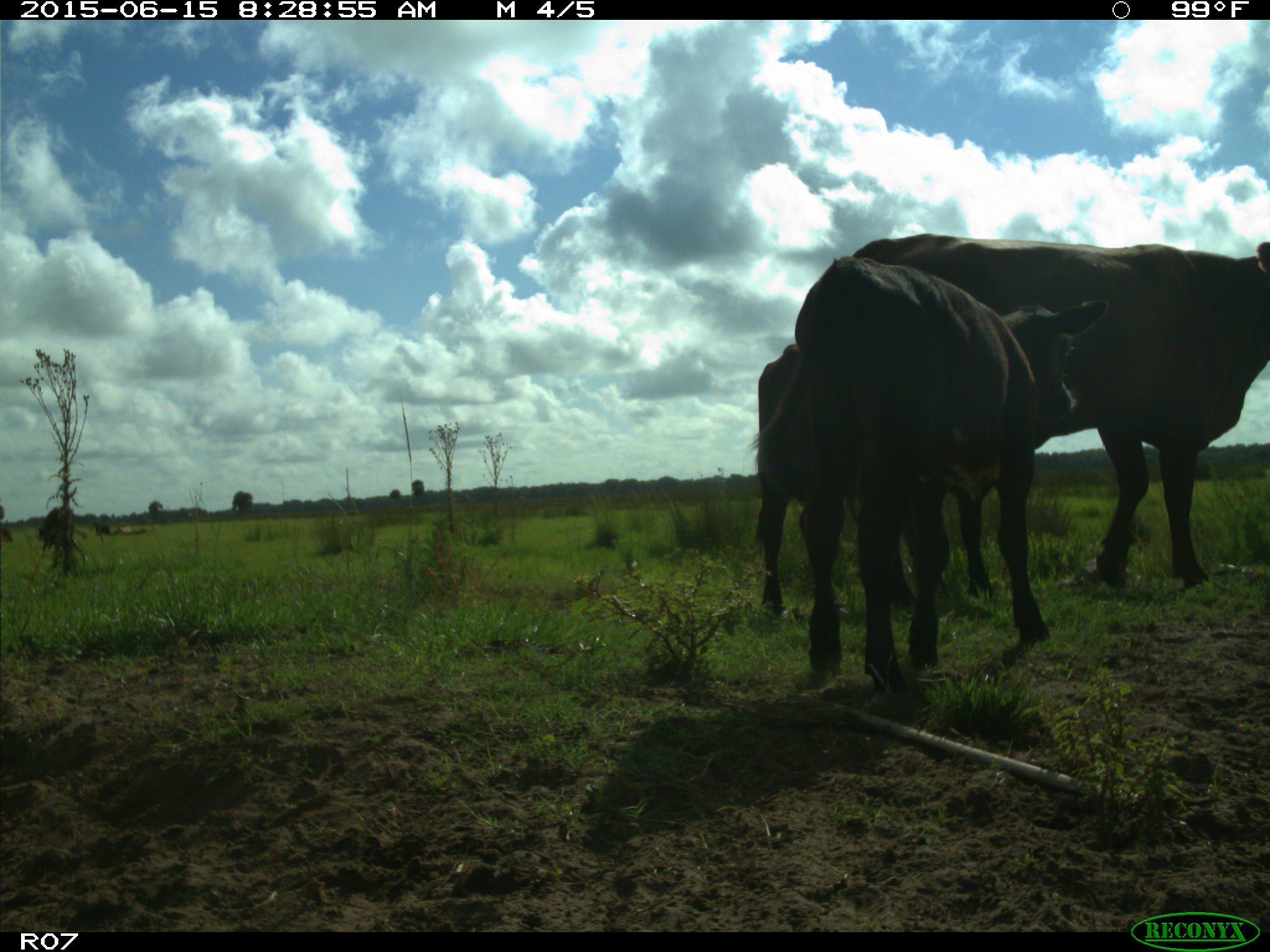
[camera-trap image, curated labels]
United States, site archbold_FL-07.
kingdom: Animalia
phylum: Chordata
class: Mammalia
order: Artiodactyla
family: Bovidae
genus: Bos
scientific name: Bos taurus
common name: domestic cow